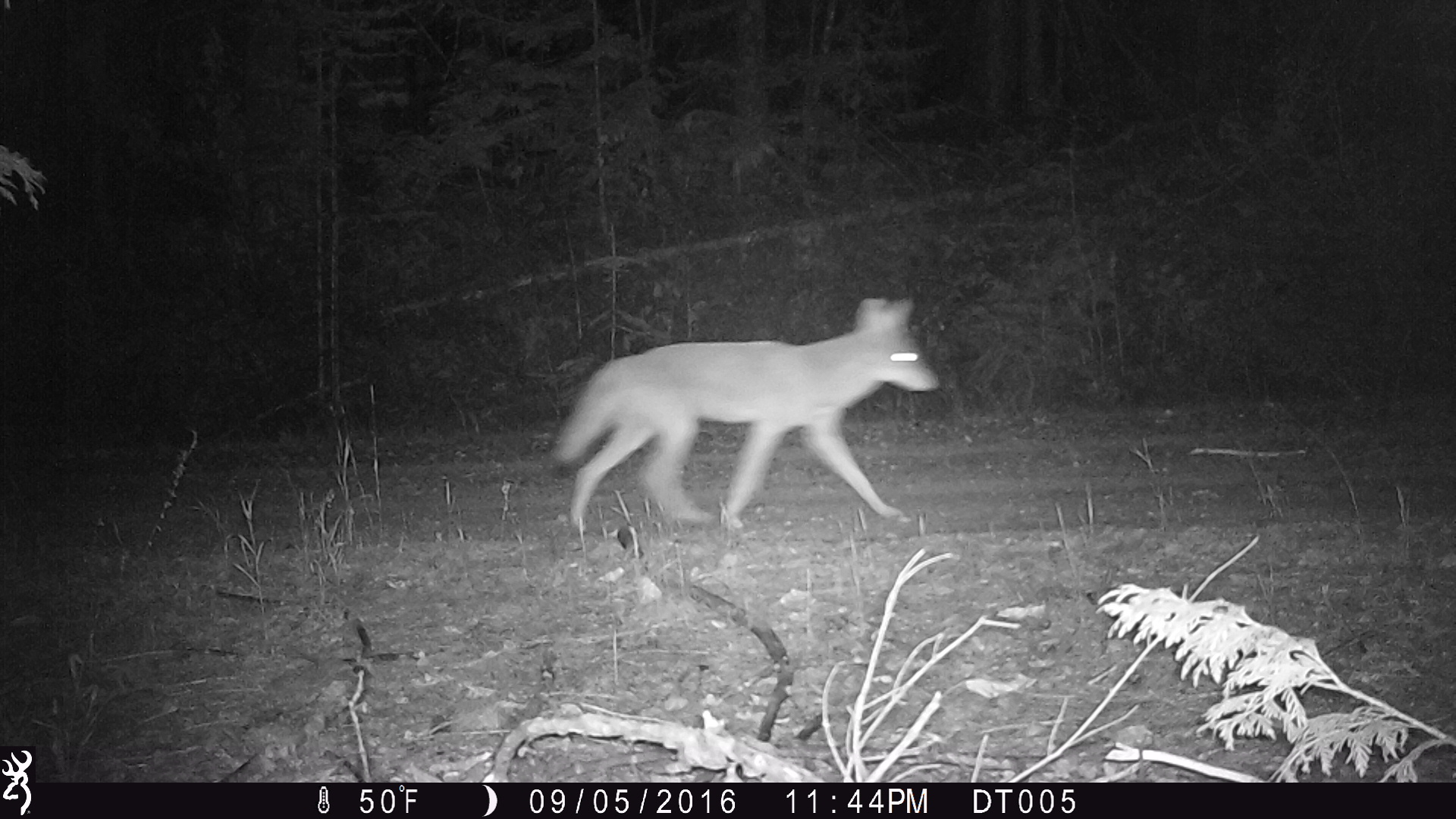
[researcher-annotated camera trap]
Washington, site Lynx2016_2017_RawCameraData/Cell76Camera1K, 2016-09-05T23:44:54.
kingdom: Animalia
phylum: Chordata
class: Mammalia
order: Carnivora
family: Canidae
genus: Canis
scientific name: Canis latrans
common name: coyote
Canis latrans (coyote). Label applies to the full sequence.